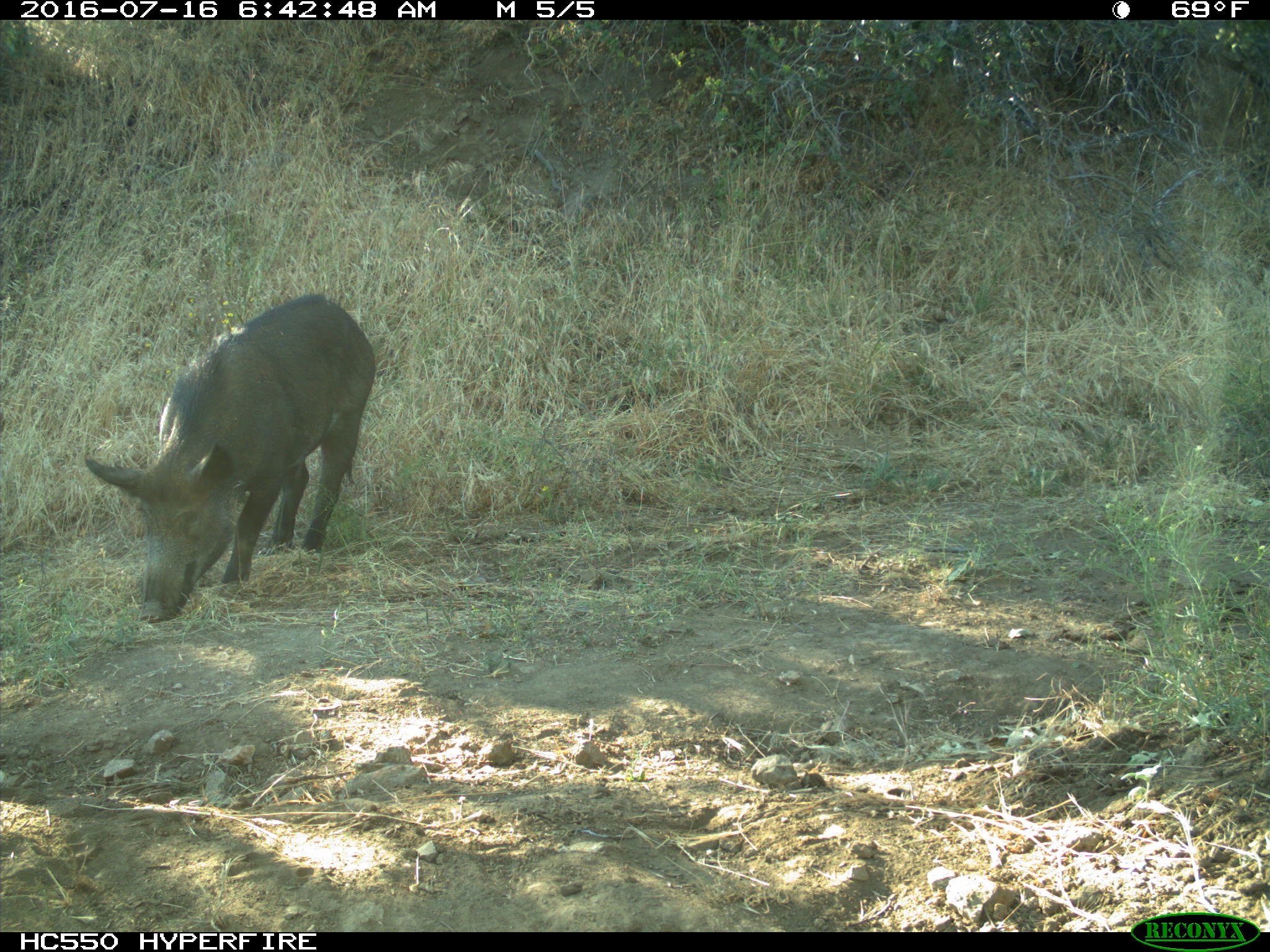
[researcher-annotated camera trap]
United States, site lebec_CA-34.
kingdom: Animalia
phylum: Chordata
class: Mammalia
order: Artiodactyla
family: Suidae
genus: Sus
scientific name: Sus scrofa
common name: wild boar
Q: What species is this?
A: Sus scrofa (wild boar).